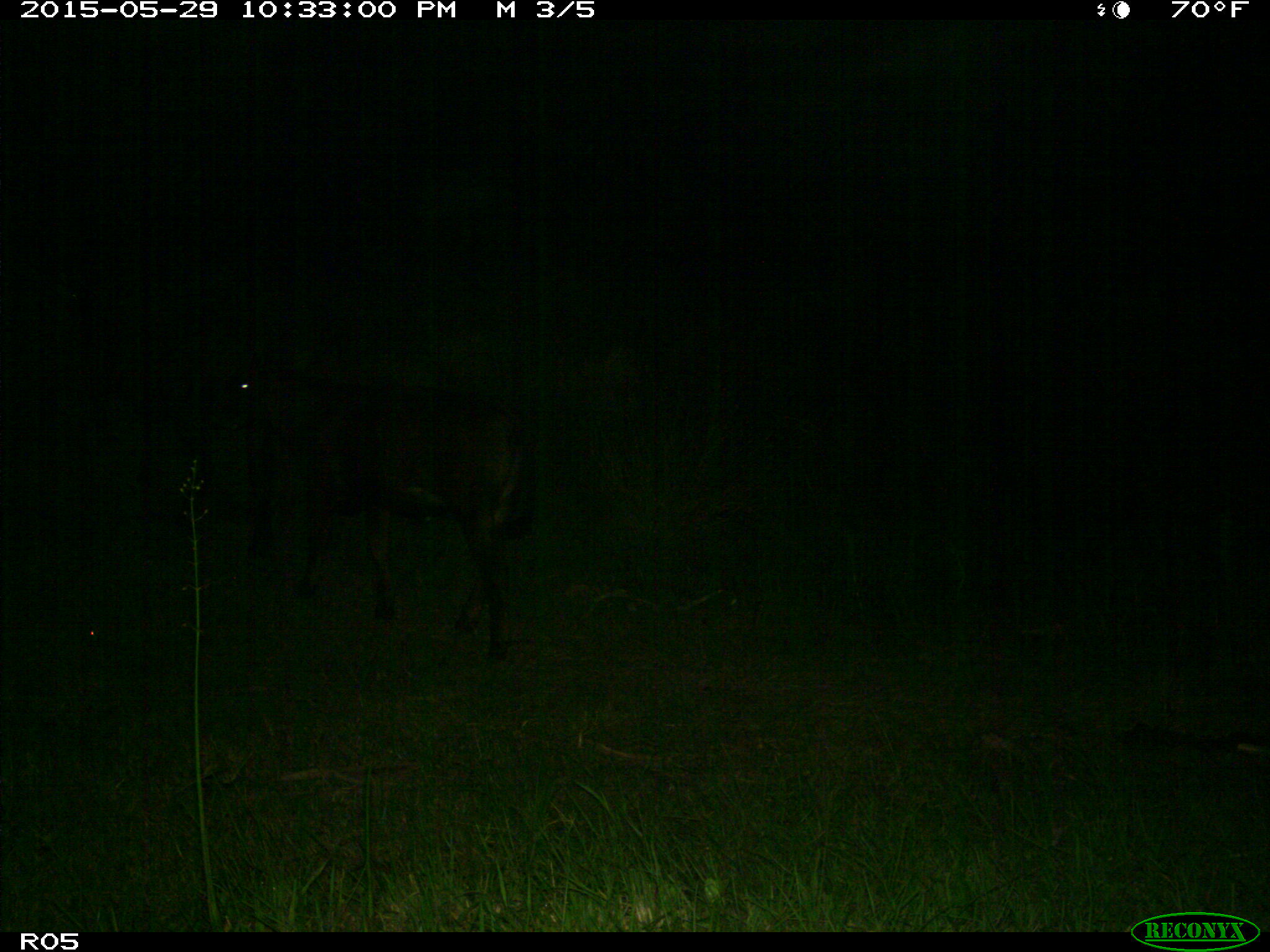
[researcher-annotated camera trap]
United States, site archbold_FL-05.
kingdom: Animalia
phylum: Chordata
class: Mammalia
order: Artiodactyla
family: Bovidae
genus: Bos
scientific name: Bos taurus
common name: domestic cow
Bos taurus (domestic cow).